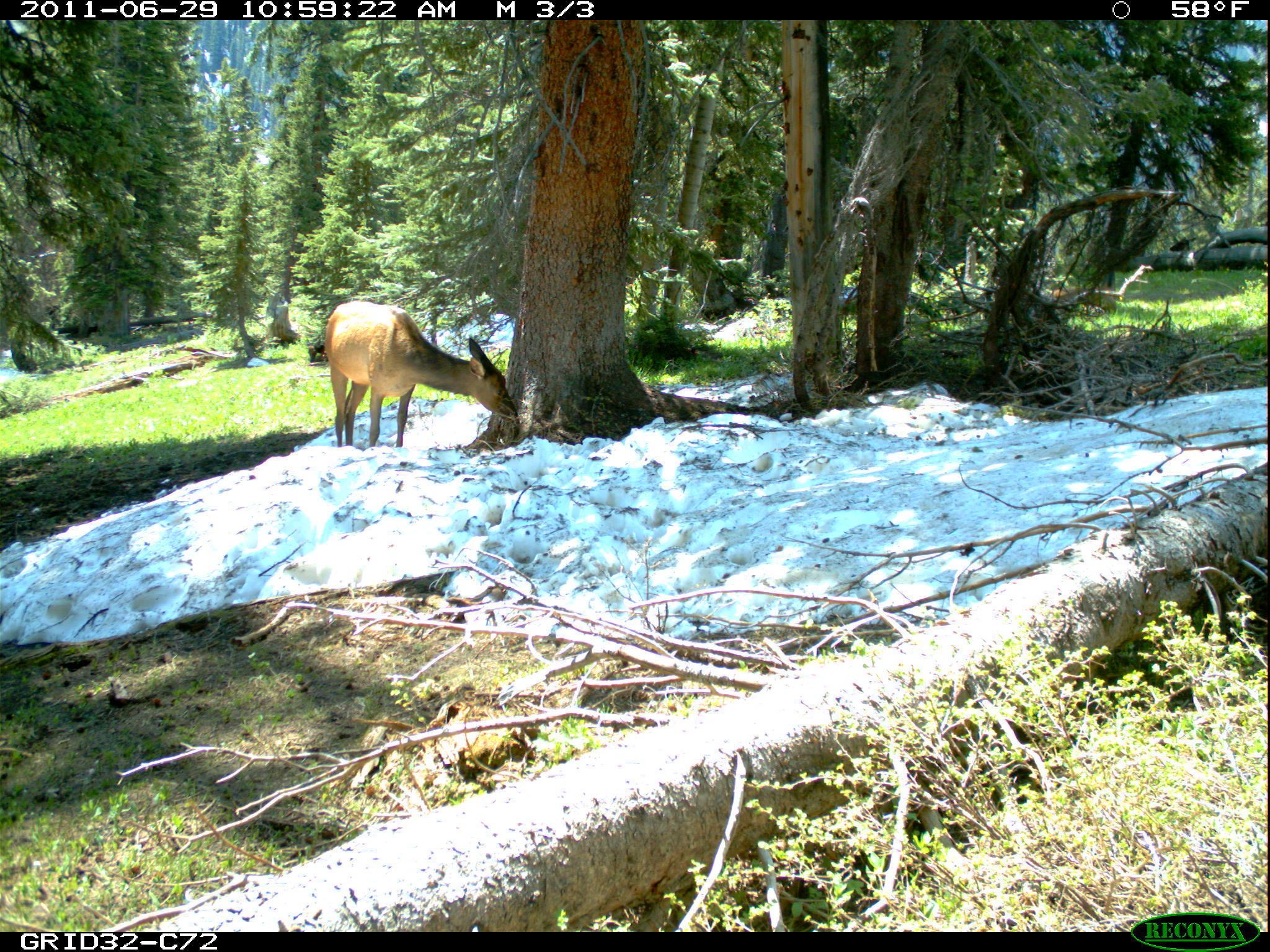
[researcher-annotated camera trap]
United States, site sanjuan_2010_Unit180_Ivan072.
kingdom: Animalia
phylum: Chordata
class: Mammalia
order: Artiodactyla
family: Cervidae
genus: Cervus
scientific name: Cervus elaphus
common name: red deer